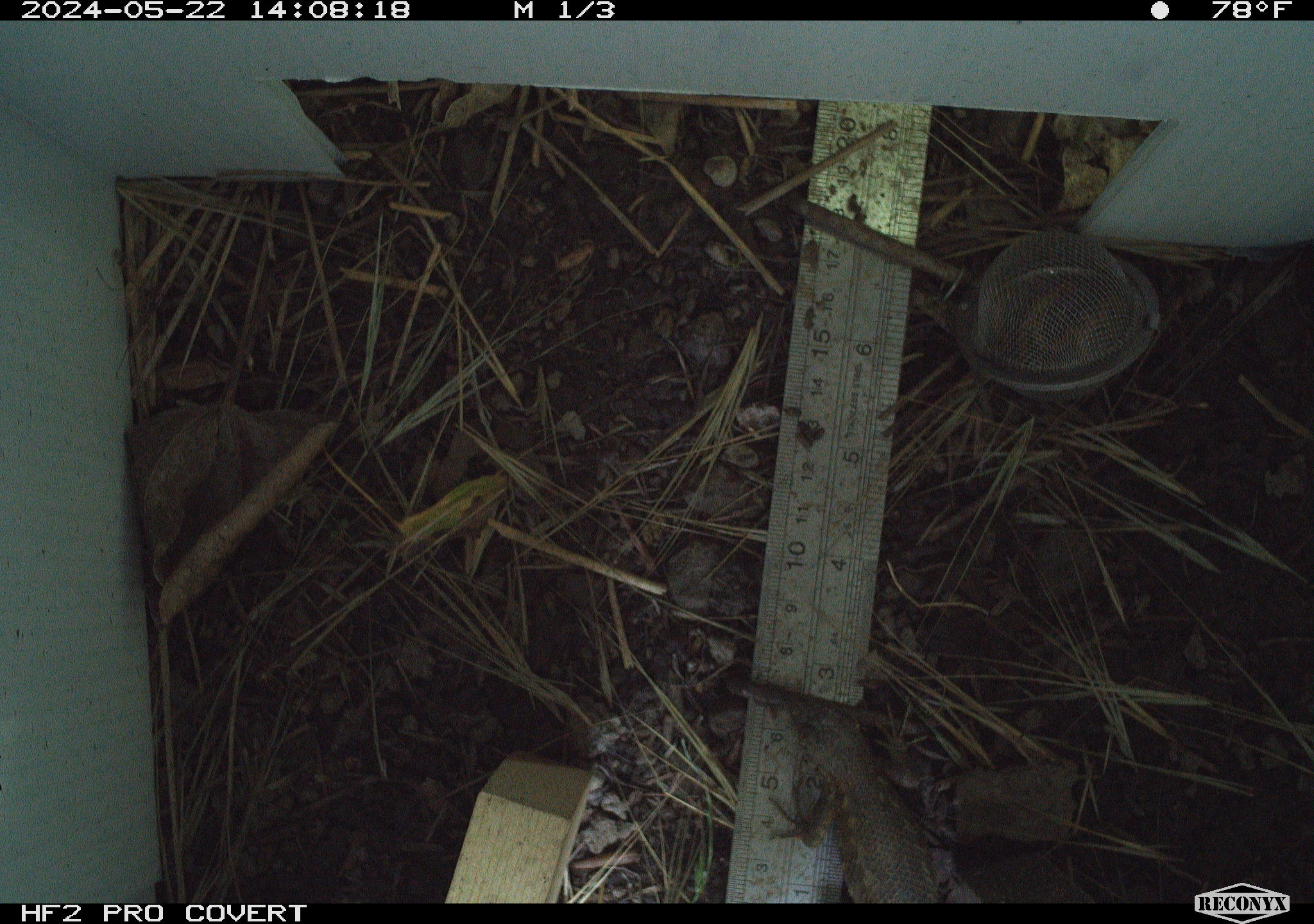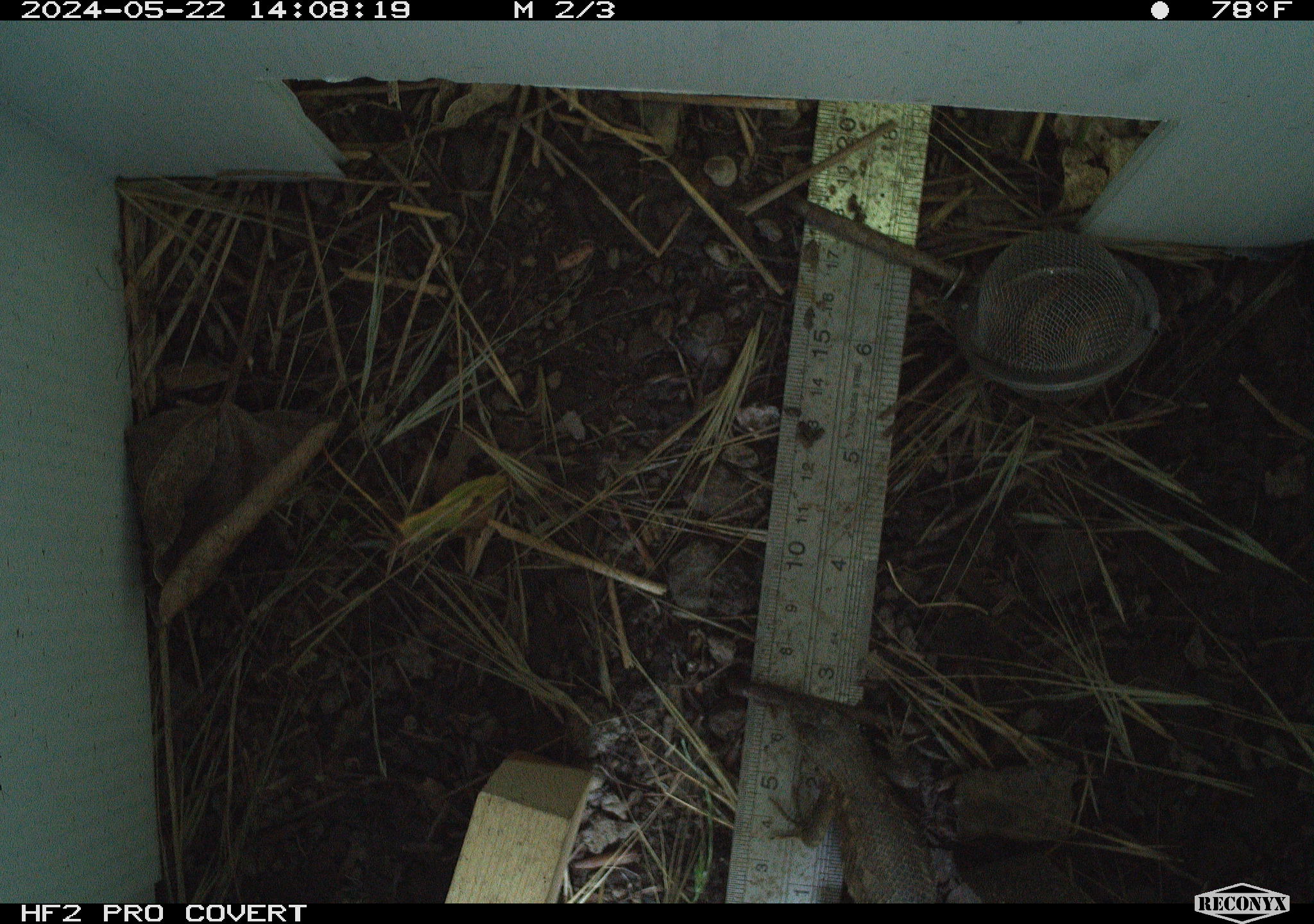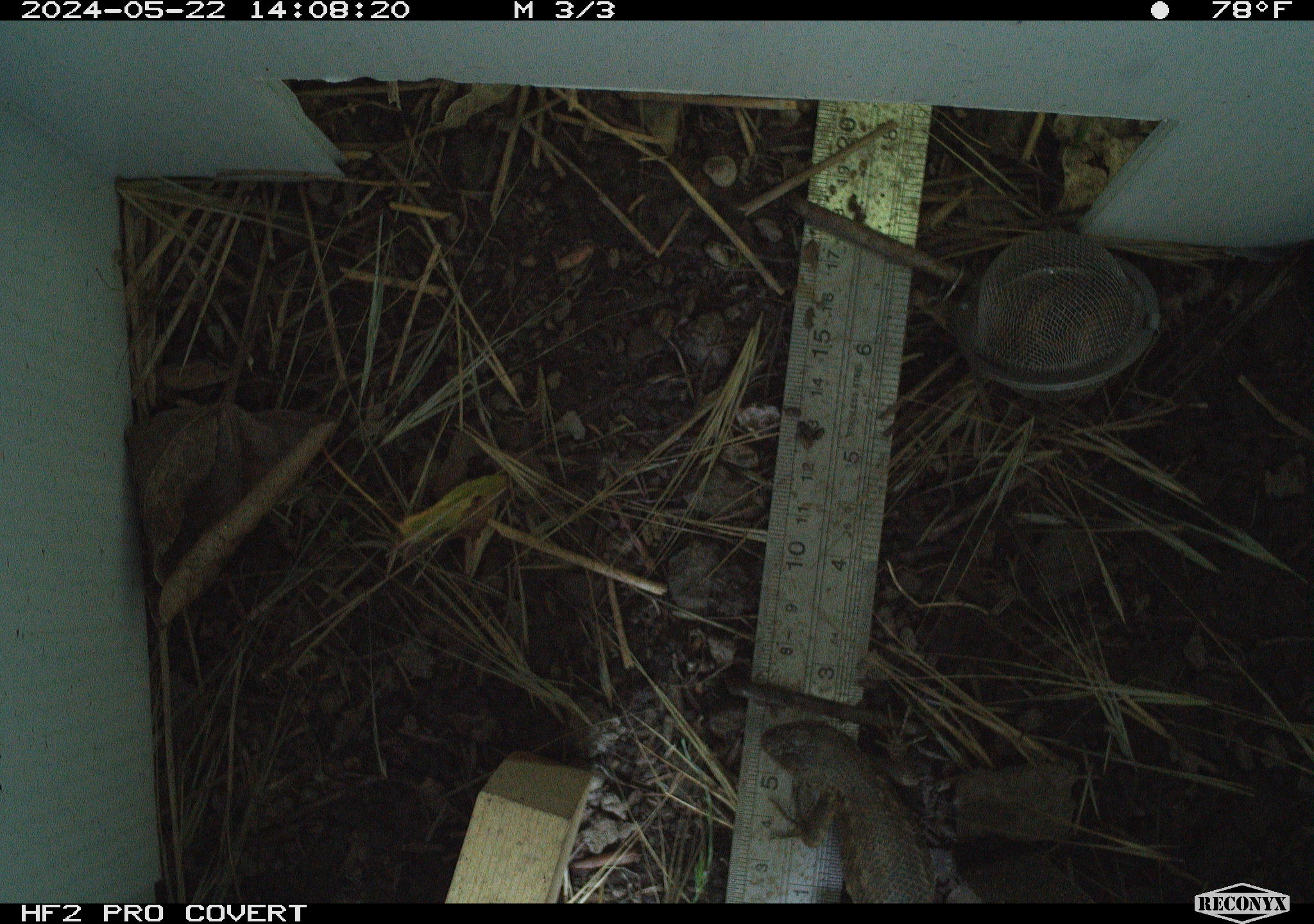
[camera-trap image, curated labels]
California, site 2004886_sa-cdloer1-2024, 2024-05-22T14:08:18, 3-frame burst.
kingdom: Animalia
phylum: Chordata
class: Reptilia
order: Squamata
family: Phrynosomatidae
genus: Sceloporus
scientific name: Sceloporus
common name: spiny lizards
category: sceloporus species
Sceloporus species (spiny lizards) (Sceloporus).